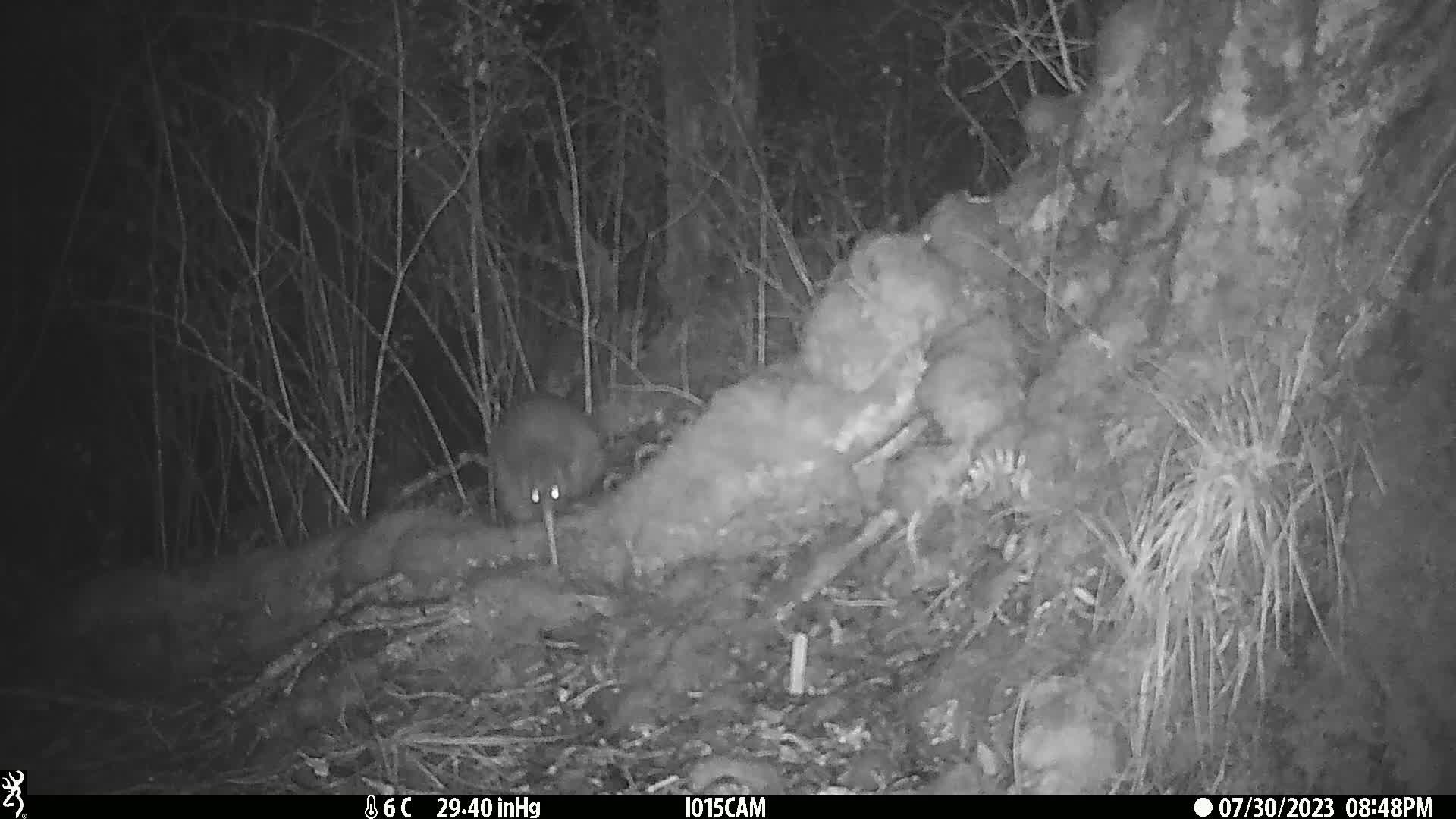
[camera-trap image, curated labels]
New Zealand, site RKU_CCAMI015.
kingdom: Animalia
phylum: Chordata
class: Aves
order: Apterygiformes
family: Apterygidae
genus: Apteryx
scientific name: Apteryx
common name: kiwi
Kiwi (Apteryx).